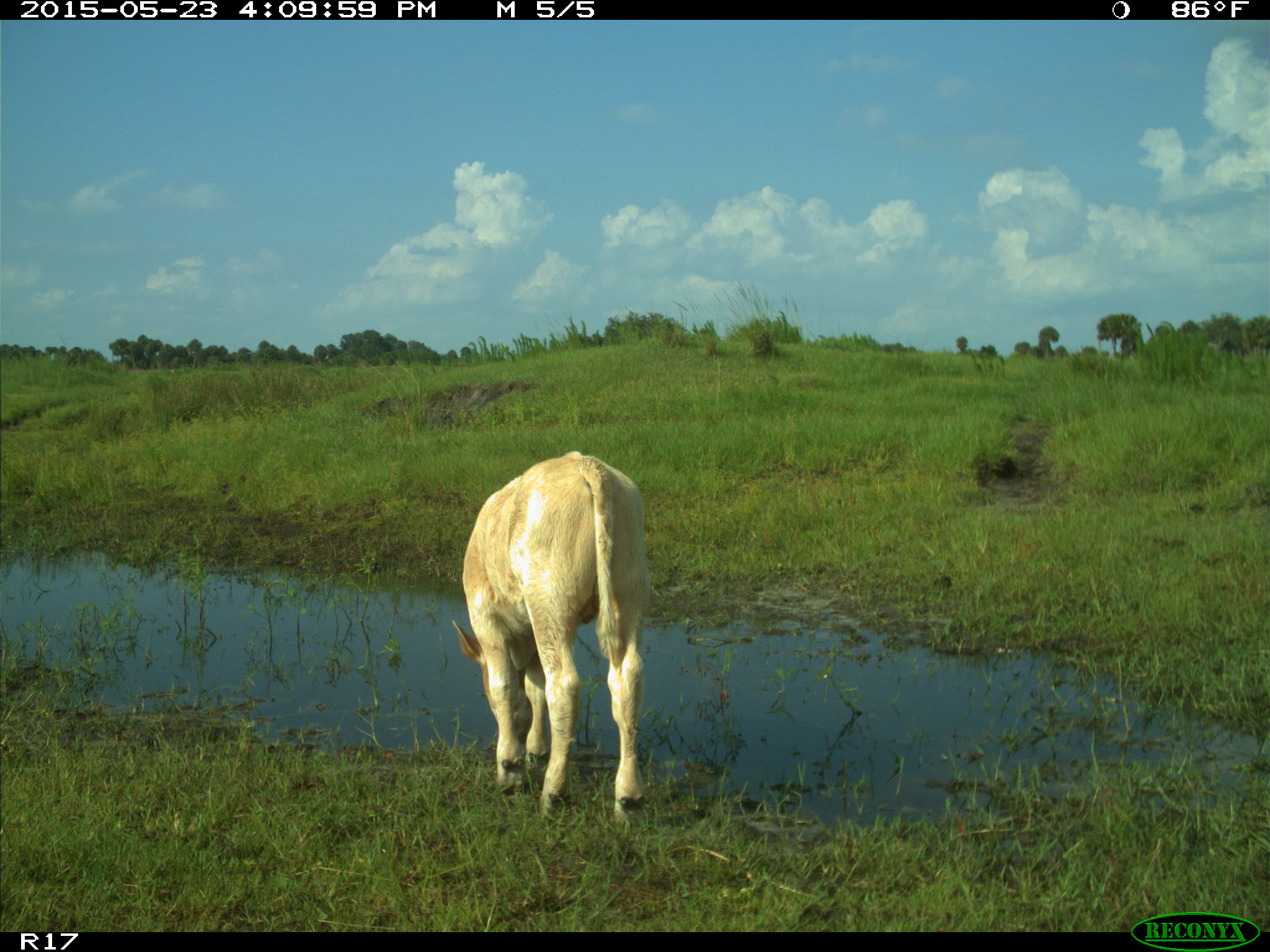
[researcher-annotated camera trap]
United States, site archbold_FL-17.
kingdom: Animalia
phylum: Chordata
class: Mammalia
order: Artiodactyla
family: Bovidae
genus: Bos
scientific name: Bos taurus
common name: domestic cow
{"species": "Bos taurus (domestic cow)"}